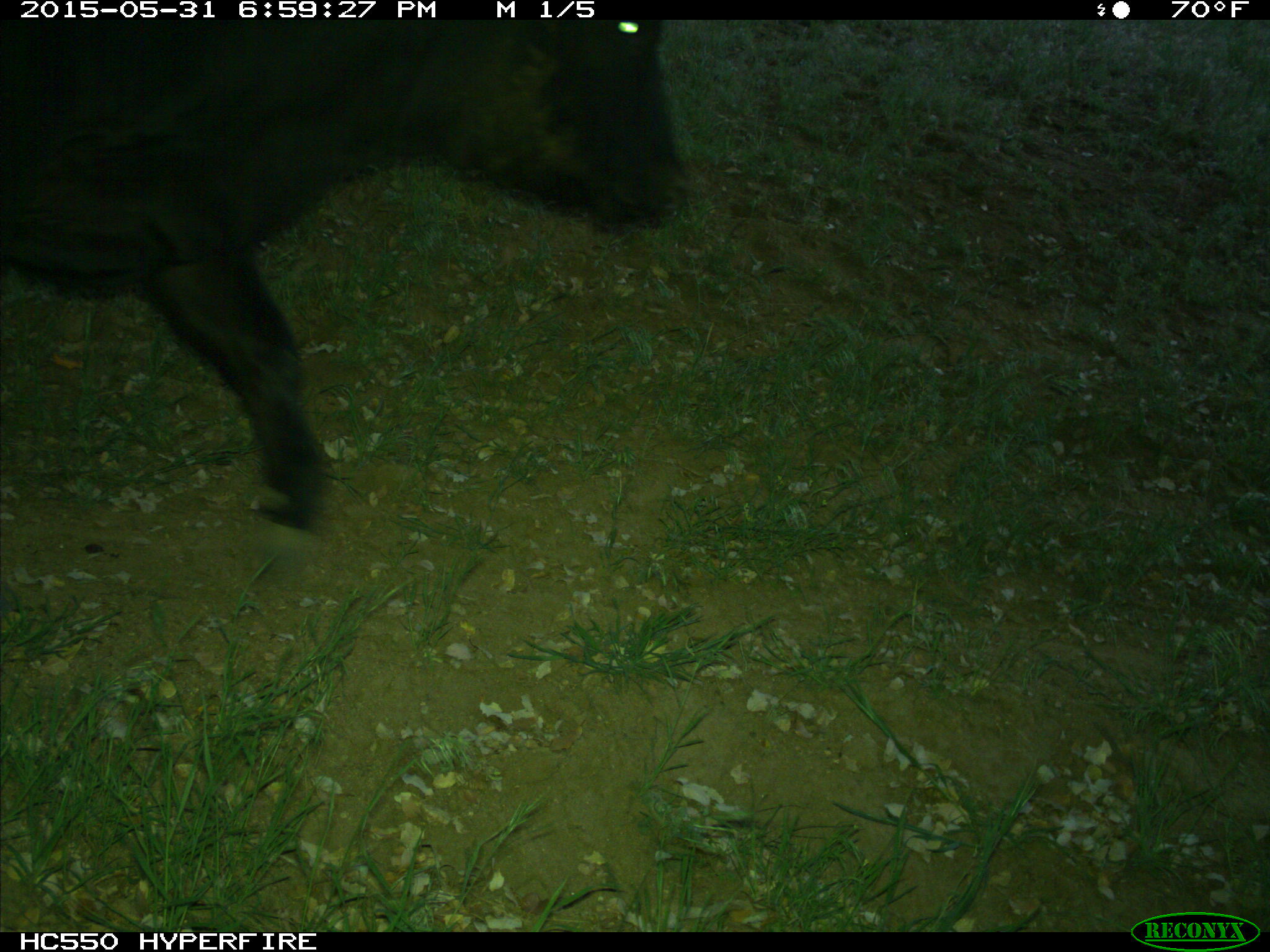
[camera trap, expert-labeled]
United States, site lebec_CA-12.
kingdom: Animalia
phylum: Chordata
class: Mammalia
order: Artiodactyla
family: Bovidae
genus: Bos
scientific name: Bos taurus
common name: domestic cow